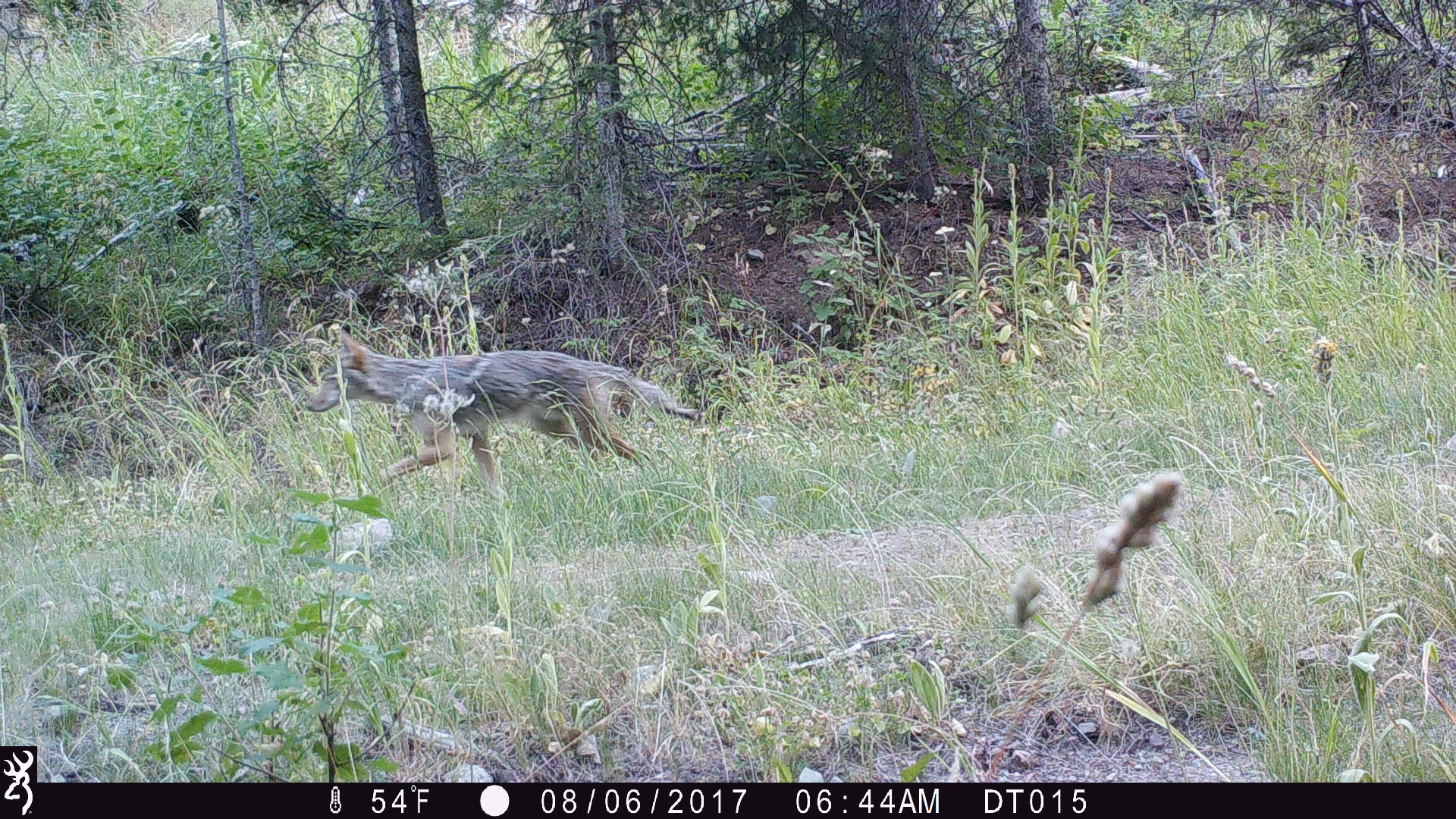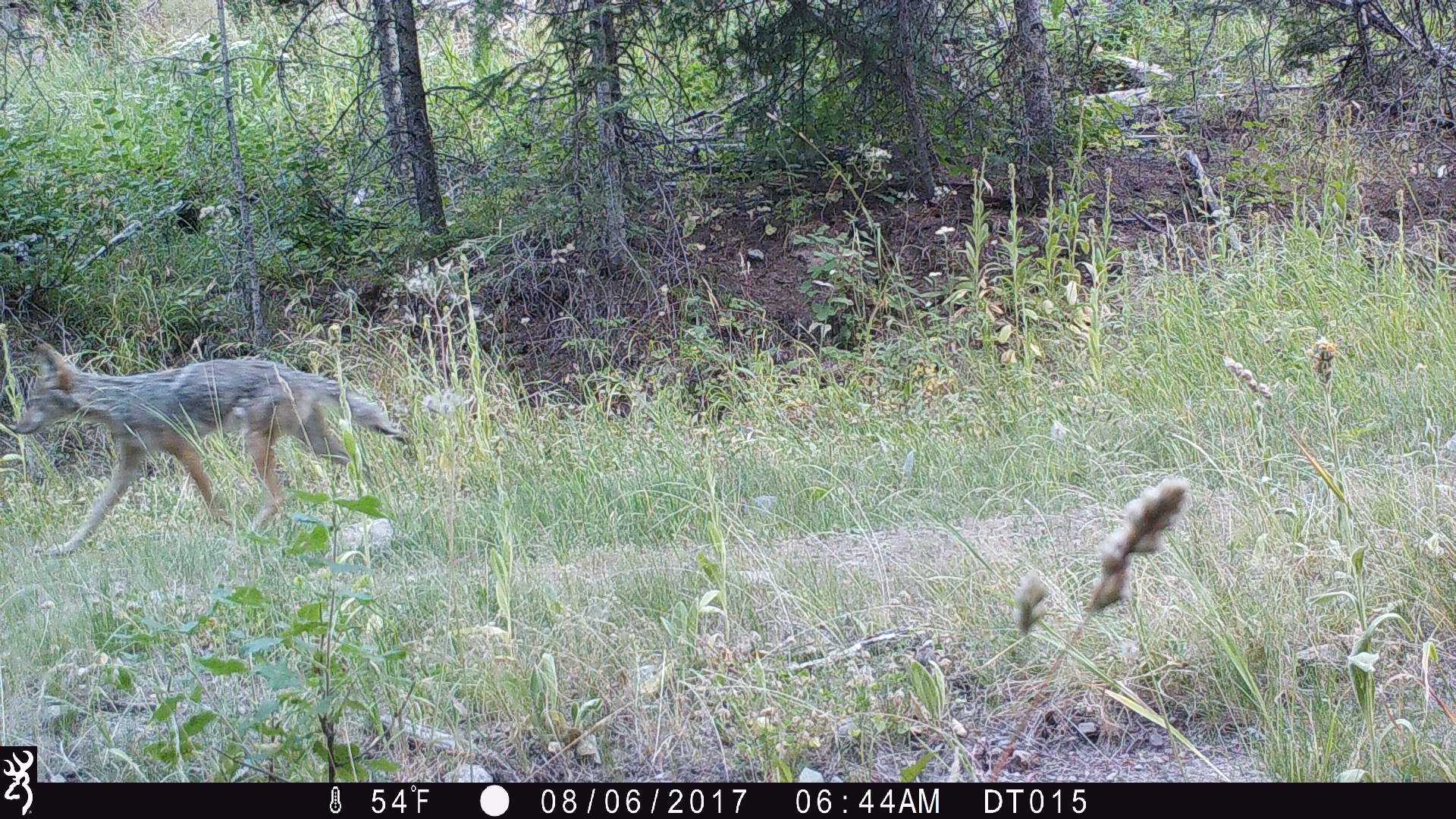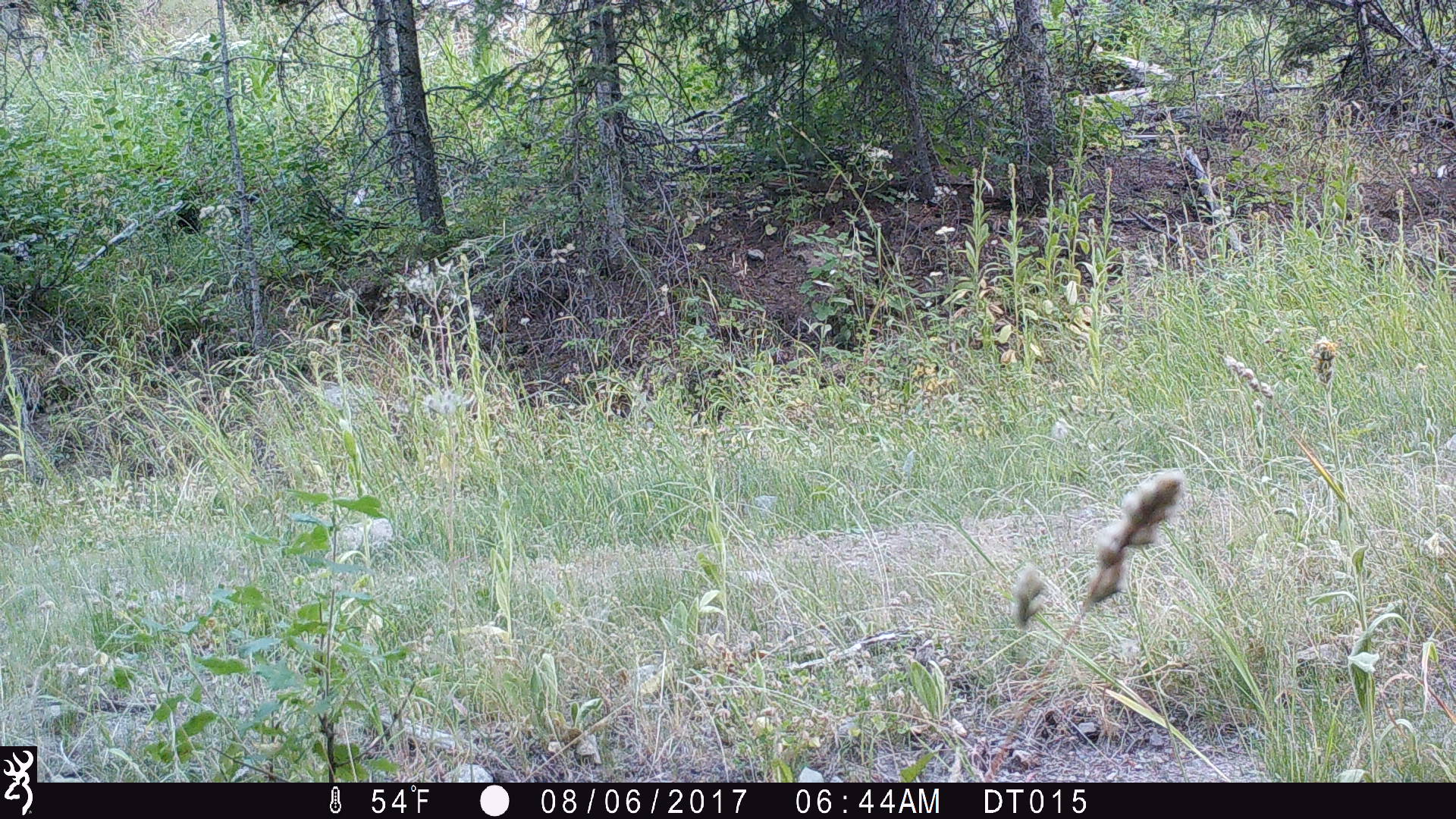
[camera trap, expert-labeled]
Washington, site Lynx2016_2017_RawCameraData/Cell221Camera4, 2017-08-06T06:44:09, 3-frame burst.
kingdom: Animalia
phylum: Chordata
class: Mammalia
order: Carnivora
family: Canidae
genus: Canis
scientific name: Canis latrans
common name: coyote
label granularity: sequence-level